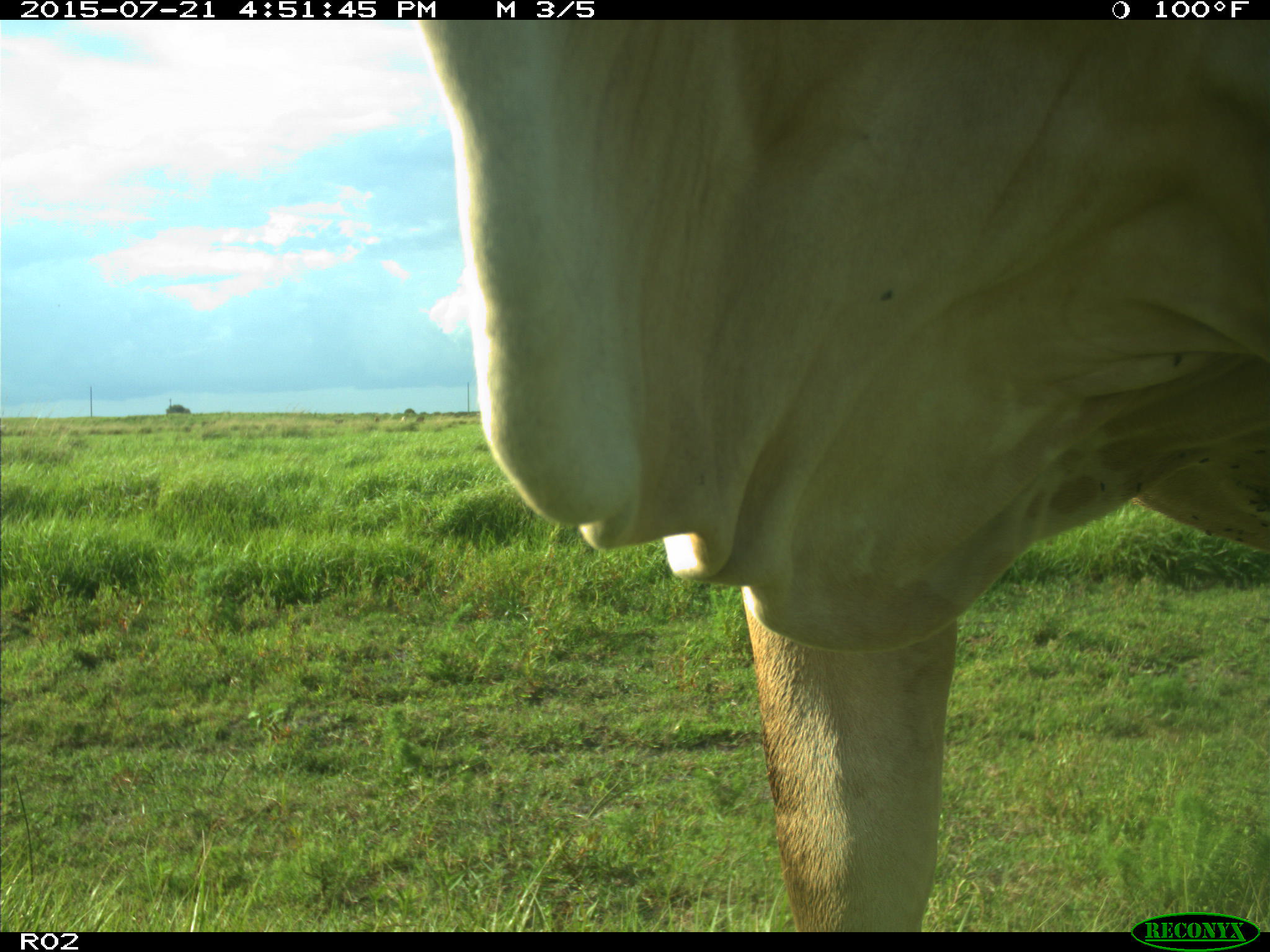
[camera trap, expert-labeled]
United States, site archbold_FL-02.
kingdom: Animalia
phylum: Chordata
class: Mammalia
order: Artiodactyla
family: Bovidae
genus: Bos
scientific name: Bos taurus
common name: domestic cow